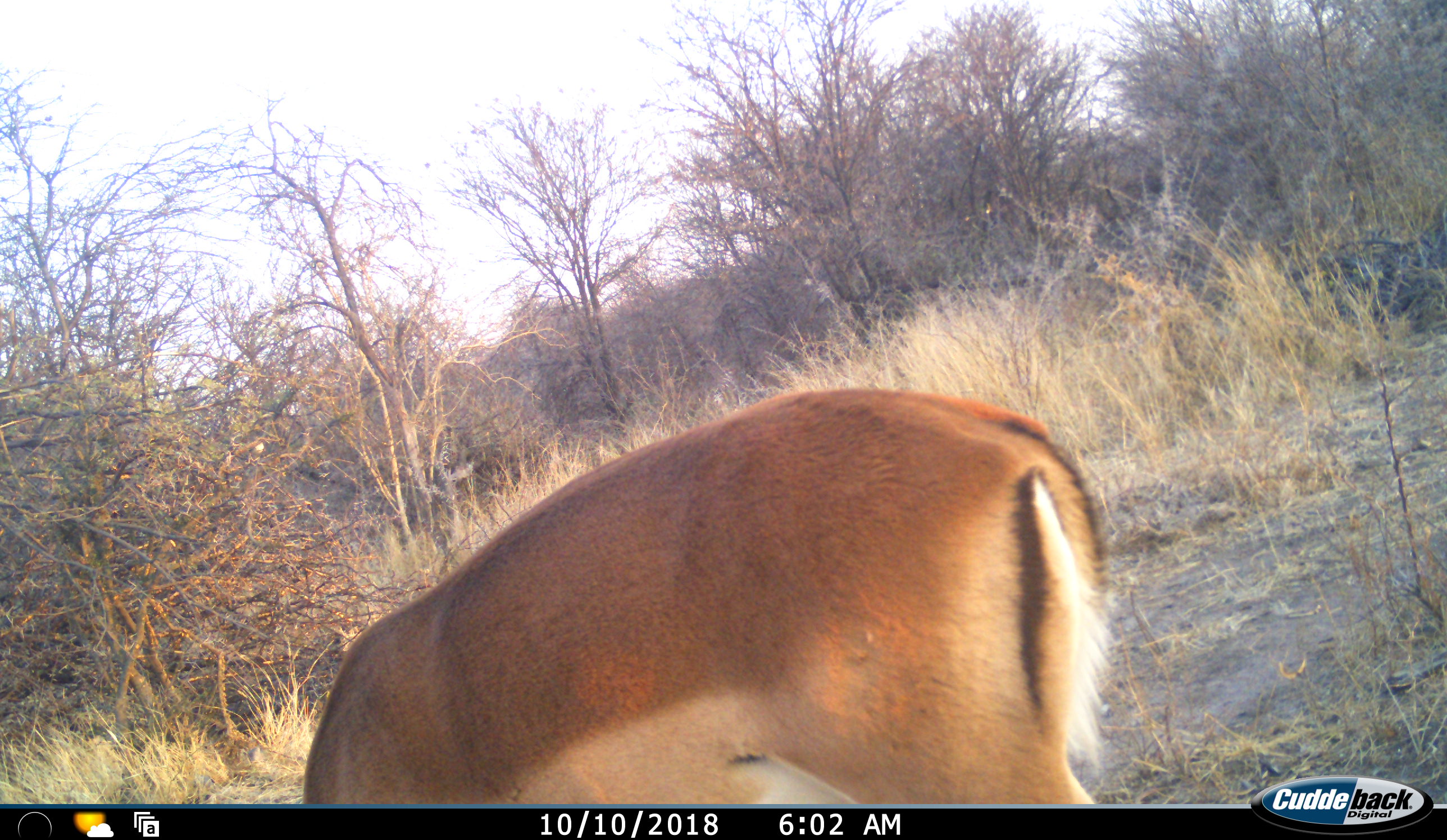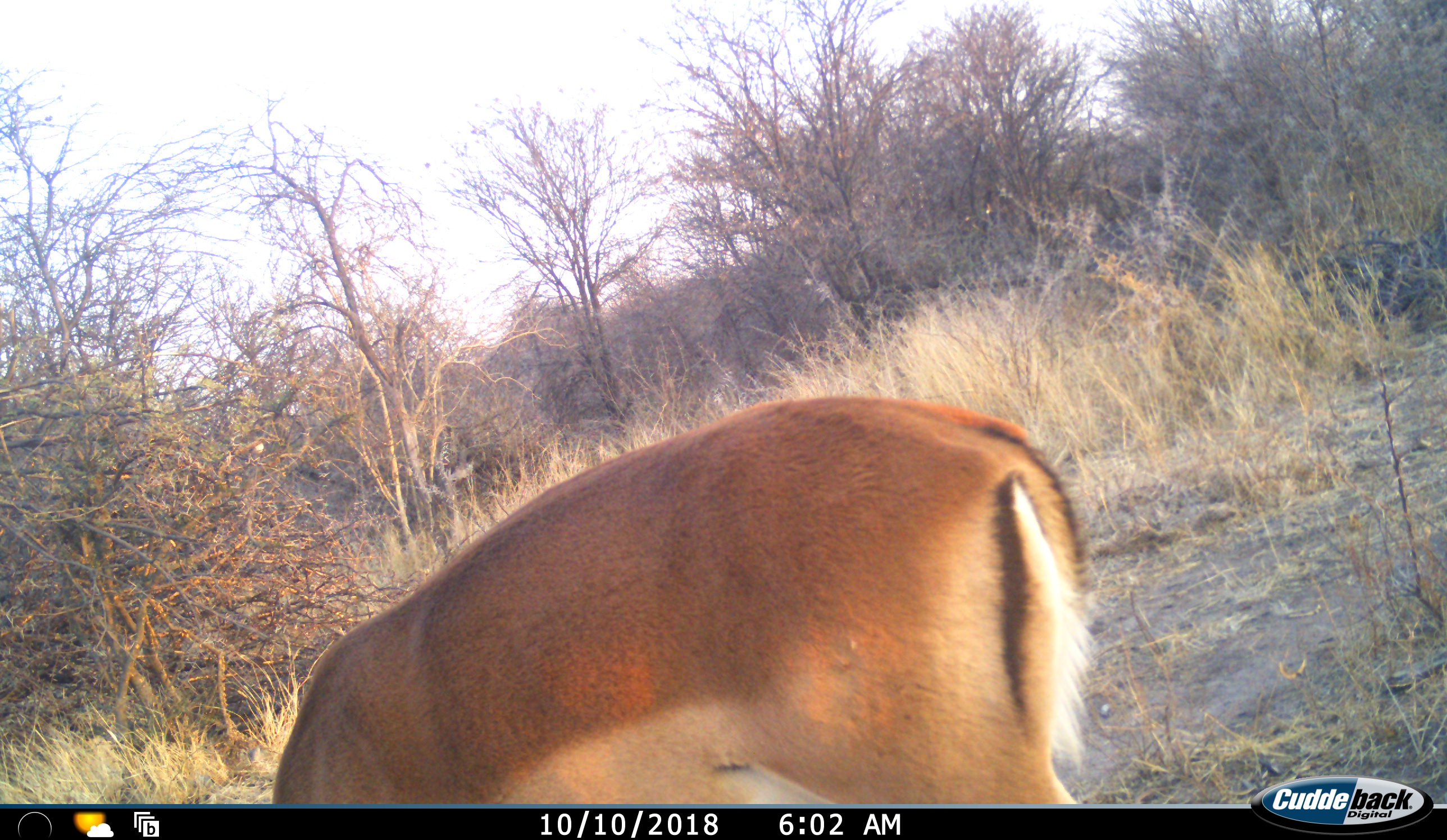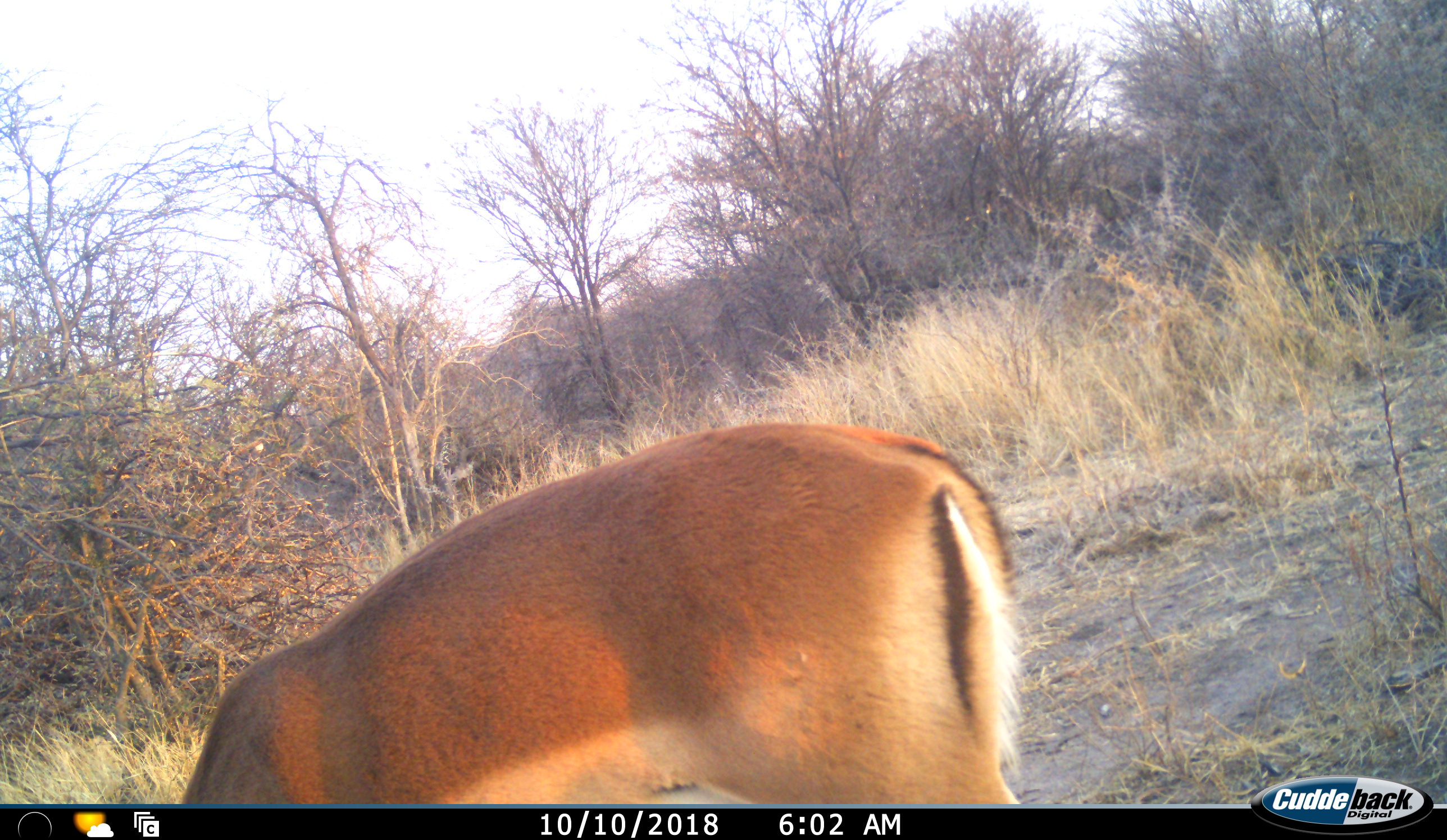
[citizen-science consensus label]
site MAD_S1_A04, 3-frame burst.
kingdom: Animalia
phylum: Chordata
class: Mammalia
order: Artiodactyla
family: Bovidae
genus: Aepyceros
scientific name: Aepyceros melampus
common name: impala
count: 1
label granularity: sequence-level